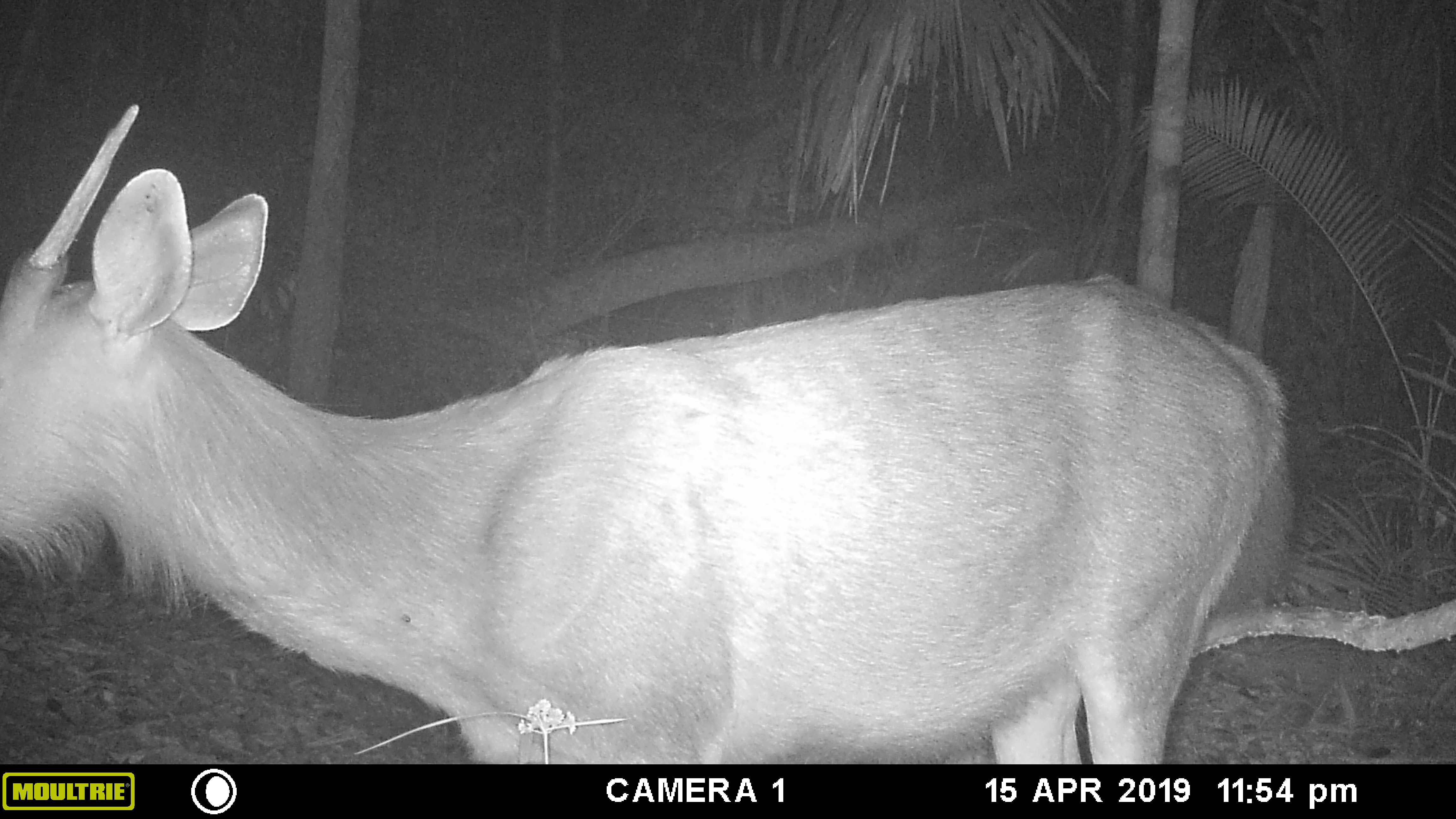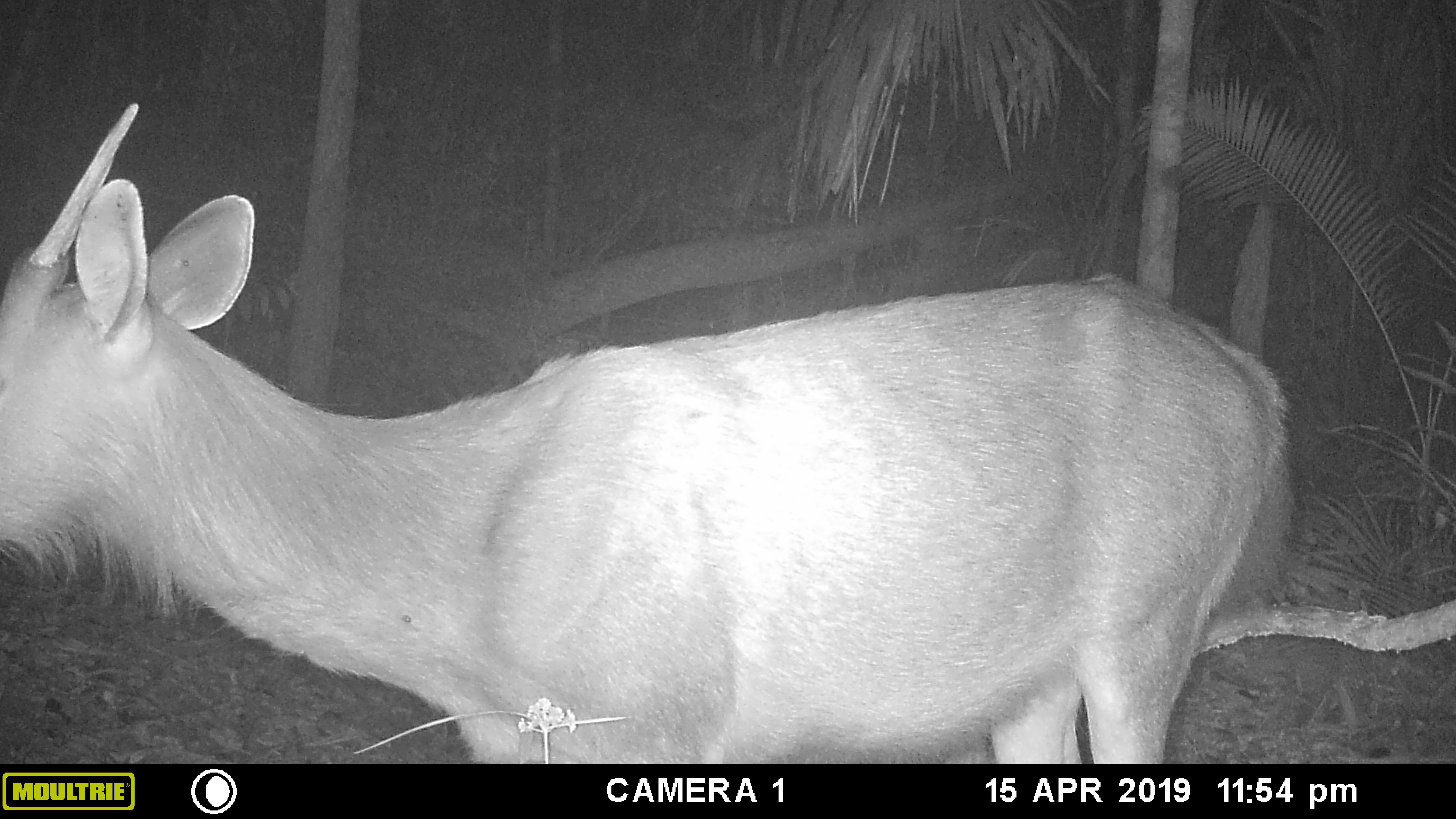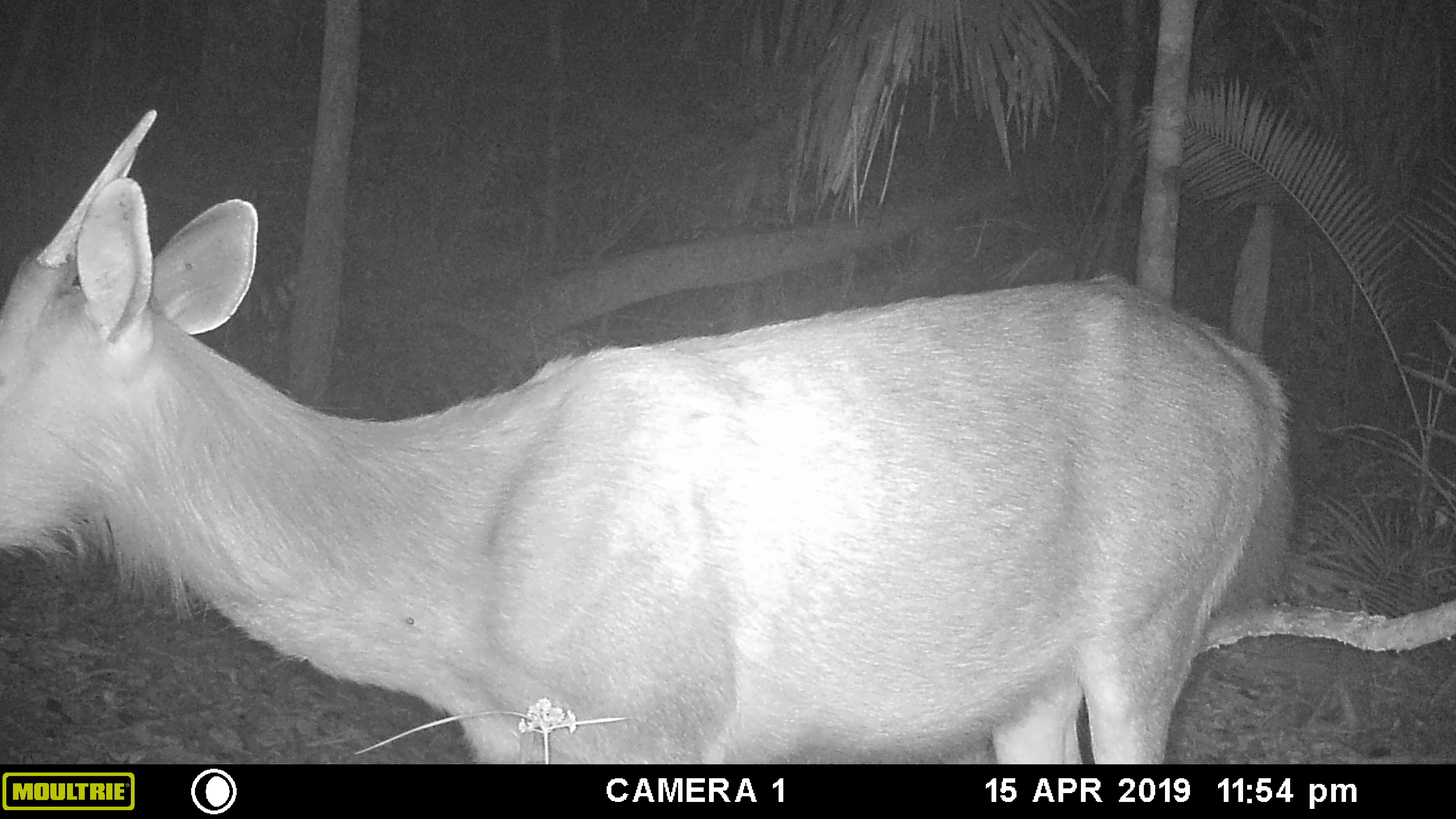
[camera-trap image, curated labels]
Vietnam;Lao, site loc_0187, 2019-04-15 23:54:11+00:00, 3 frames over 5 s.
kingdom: Animalia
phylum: Chordata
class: Mammalia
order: Artiodactyla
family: Cervidae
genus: Rusa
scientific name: Rusa unicolor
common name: sambar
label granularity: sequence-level